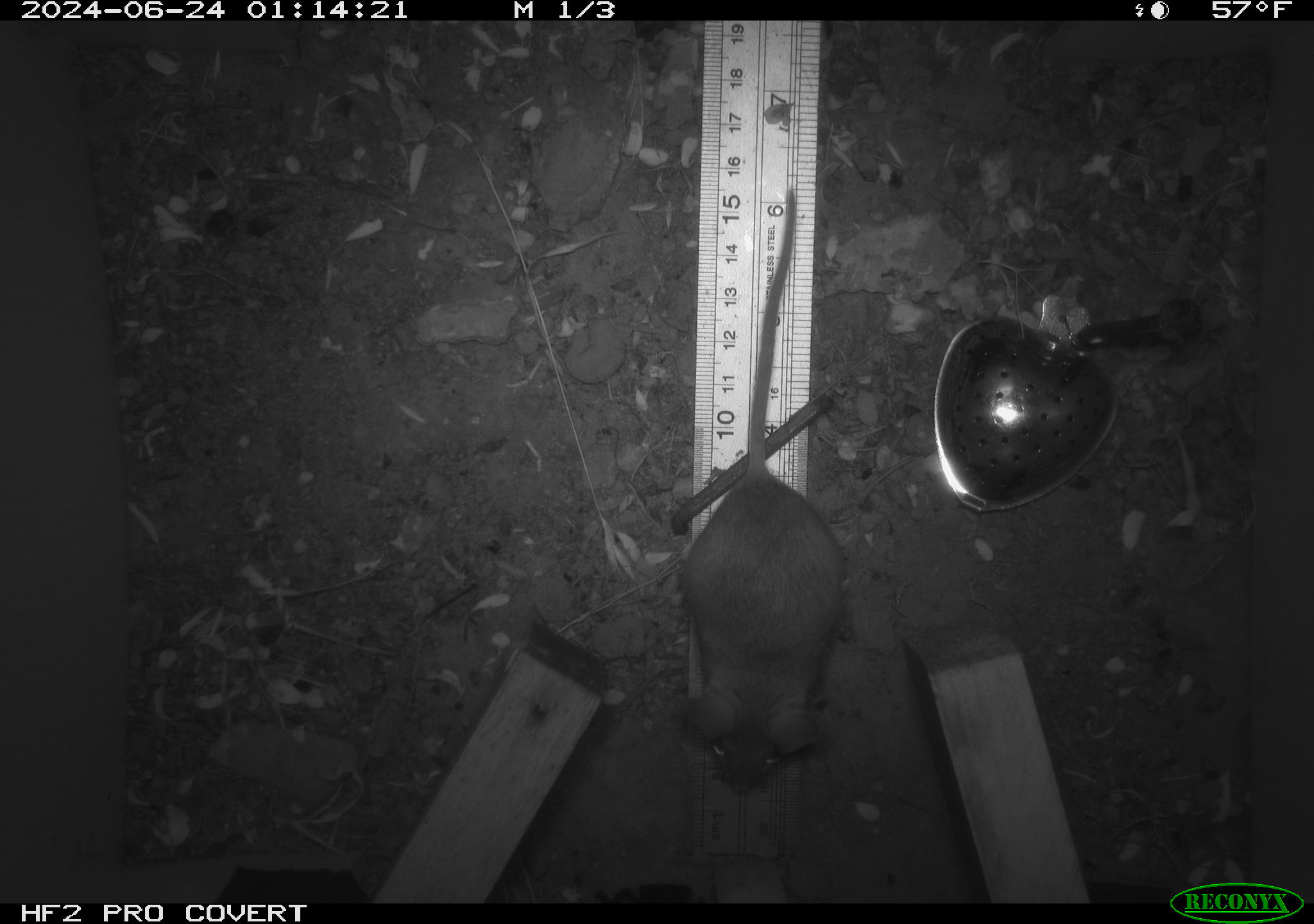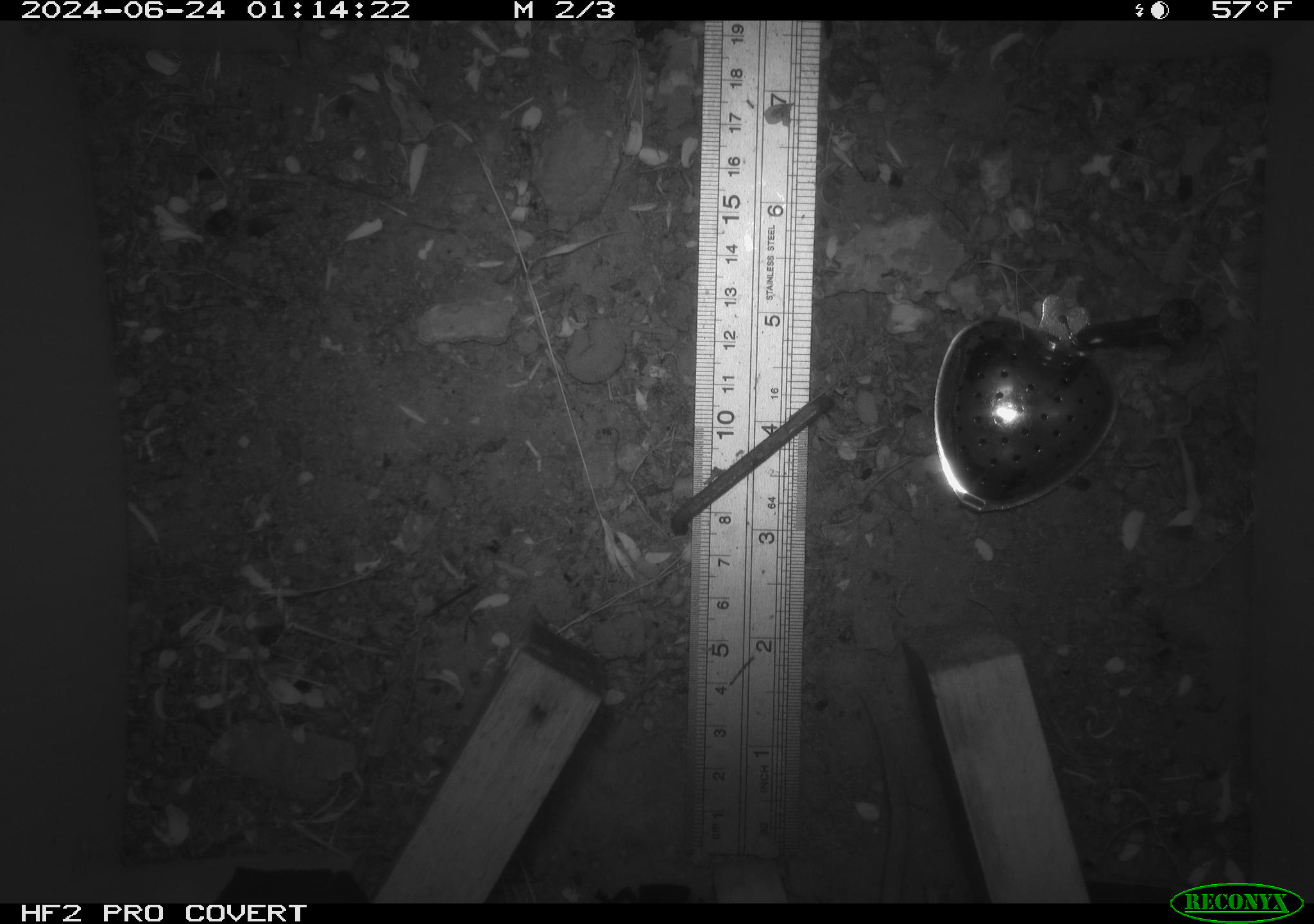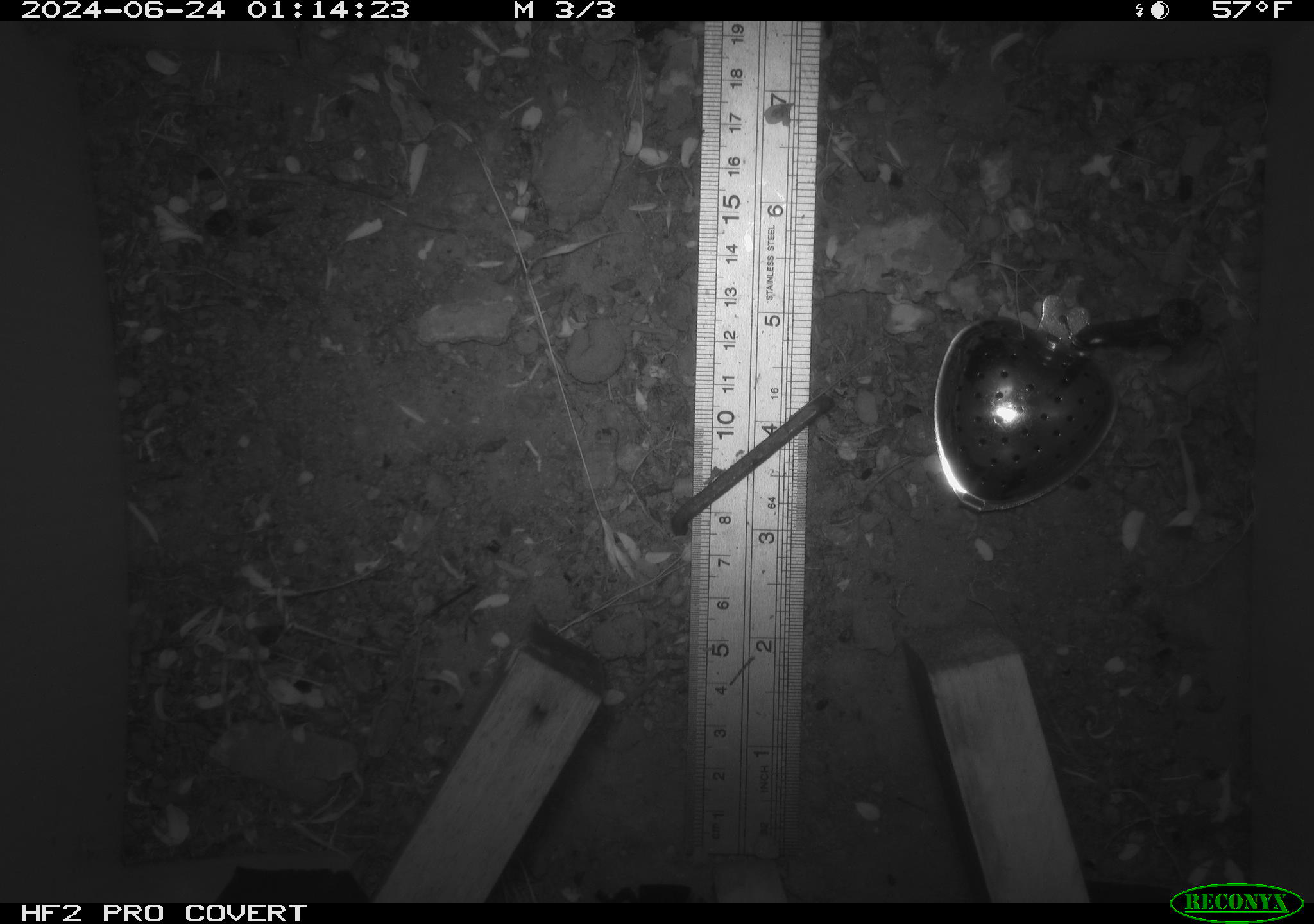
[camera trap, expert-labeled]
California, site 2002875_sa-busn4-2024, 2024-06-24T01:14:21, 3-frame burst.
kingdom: Animalia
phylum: Chordata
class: Mammalia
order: Rodentia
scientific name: Rodentia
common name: rodent